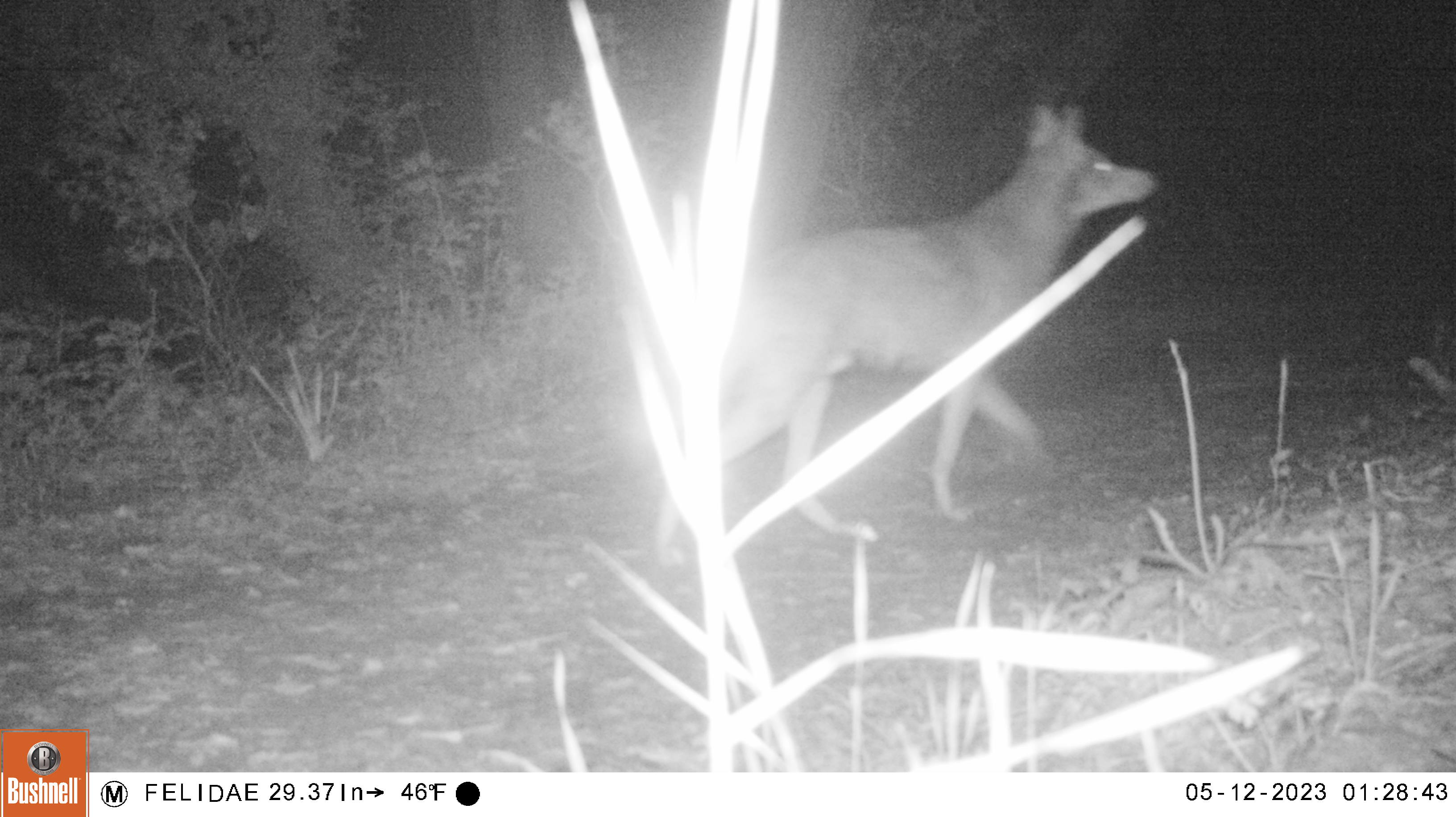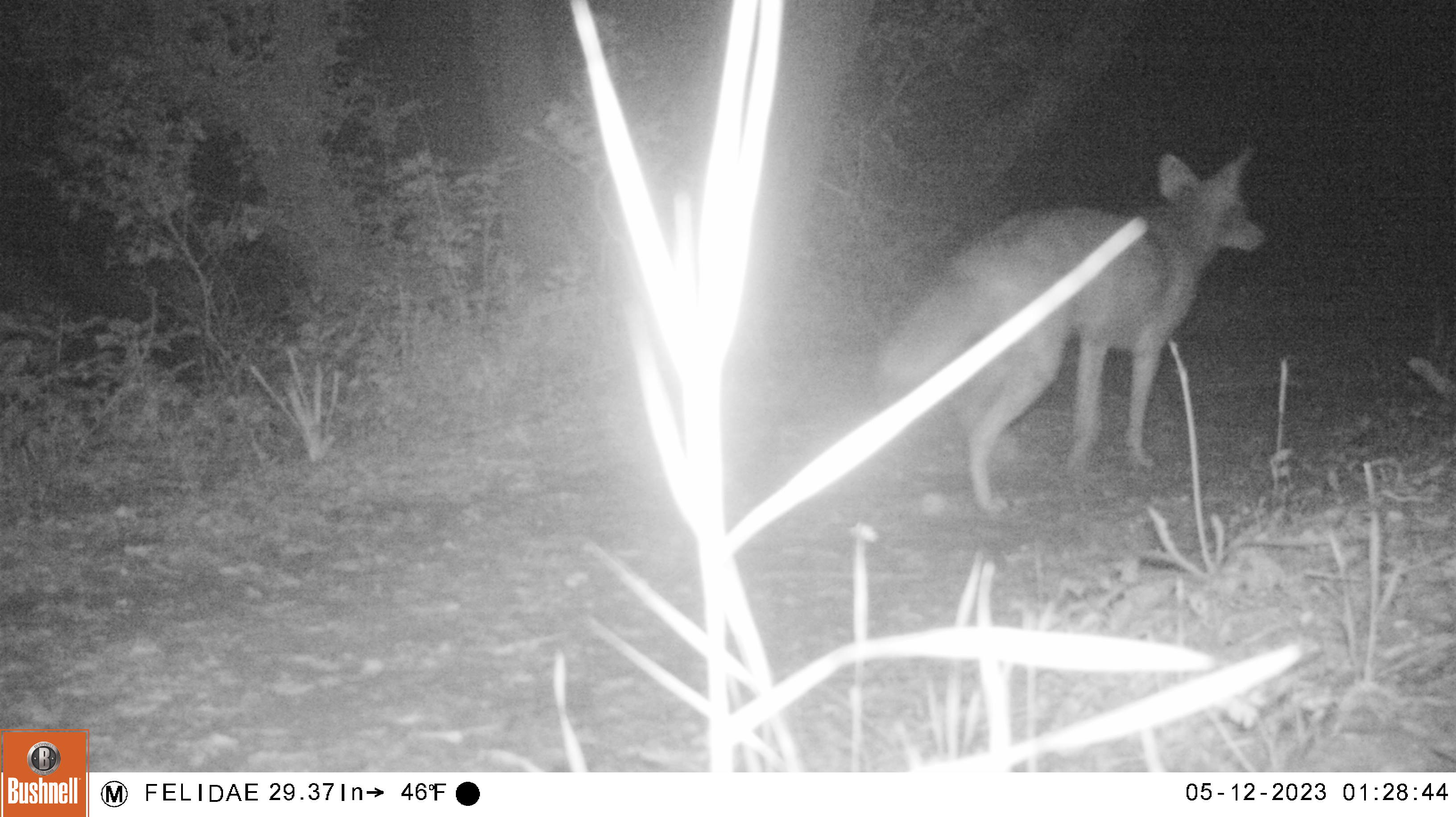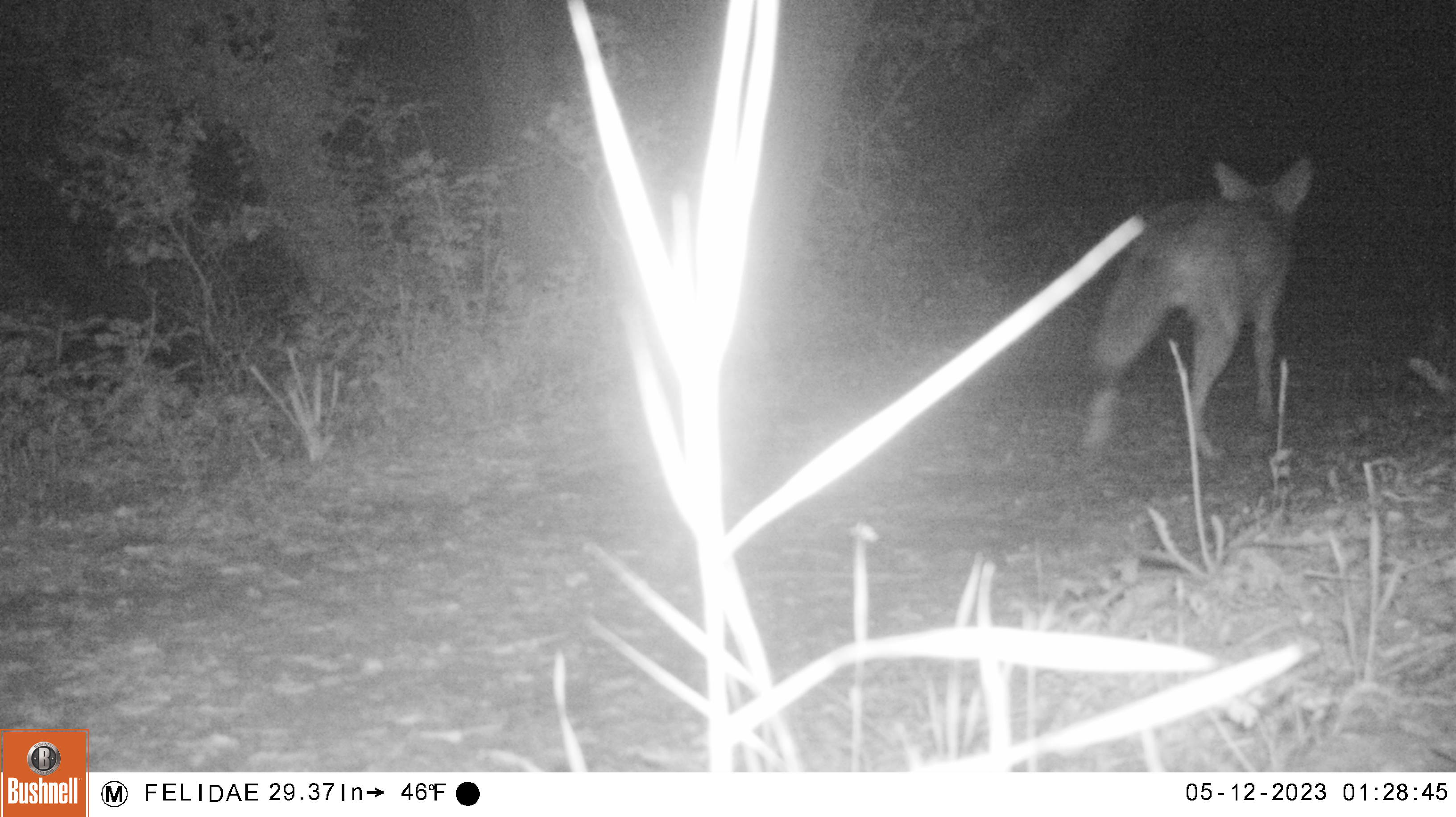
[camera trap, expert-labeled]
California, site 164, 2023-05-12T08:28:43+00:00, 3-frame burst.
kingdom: Animalia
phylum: Chordata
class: Mammalia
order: Carnivora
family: Canidae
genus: Canis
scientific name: Canis latrans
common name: coyote